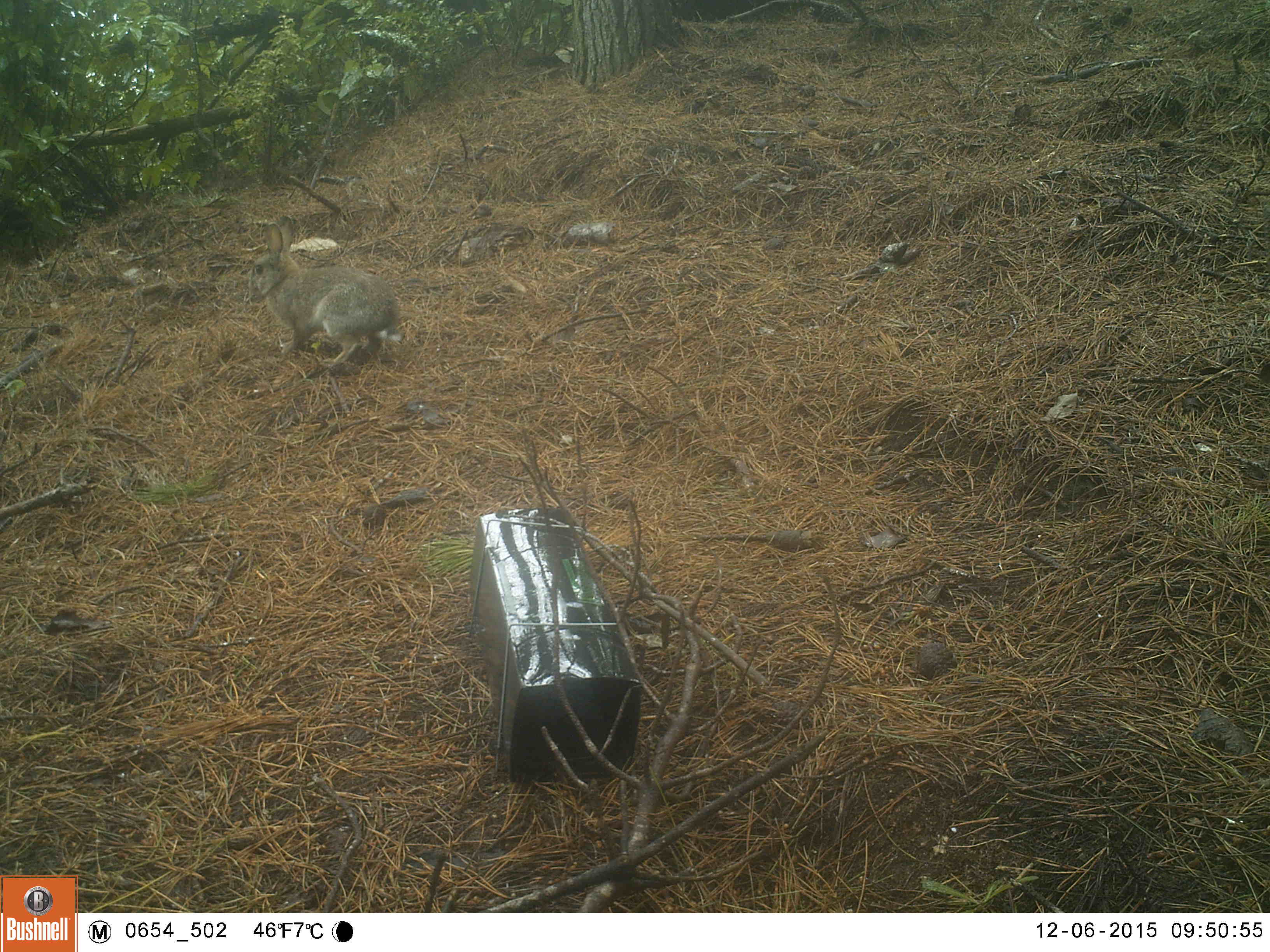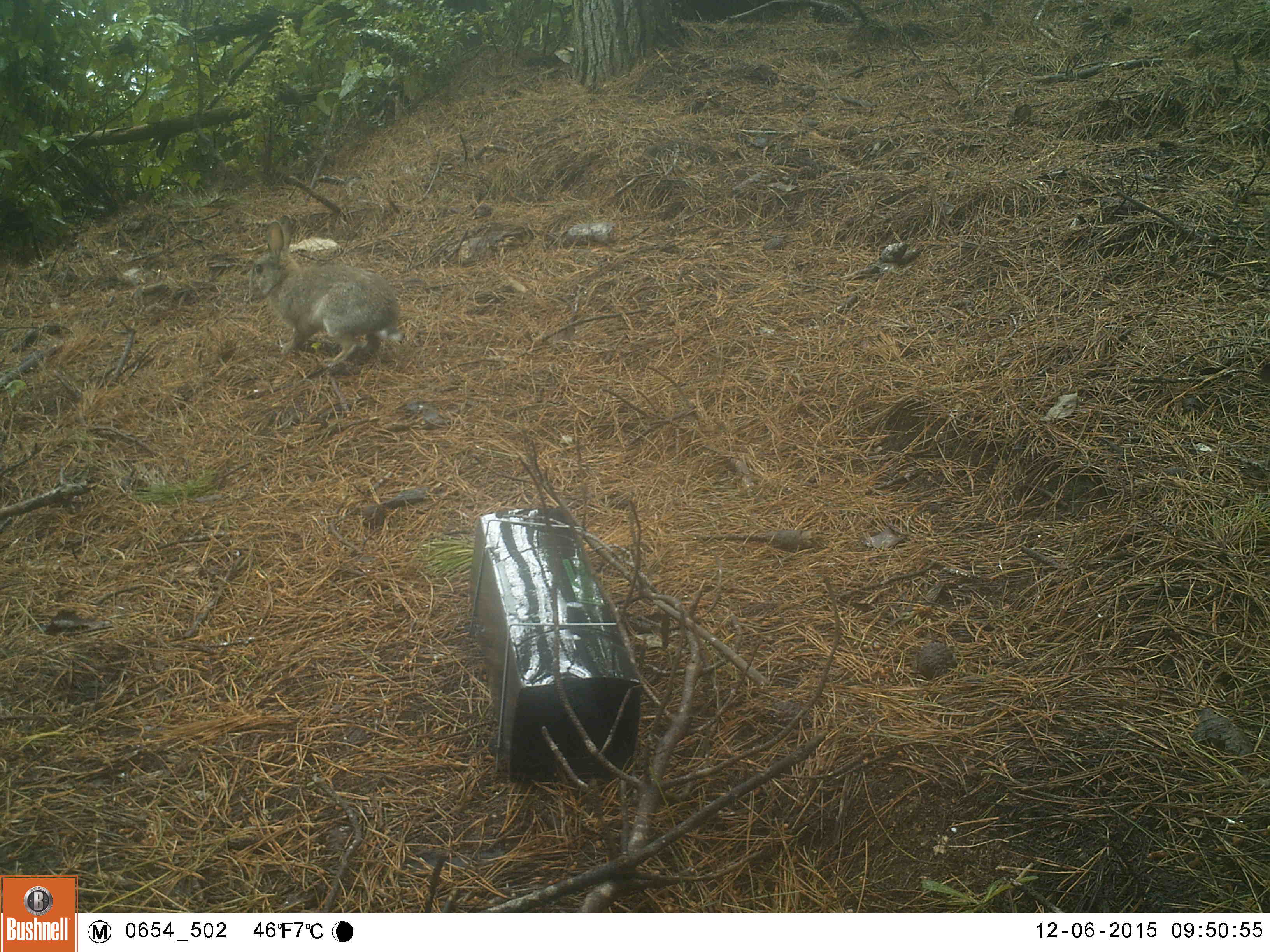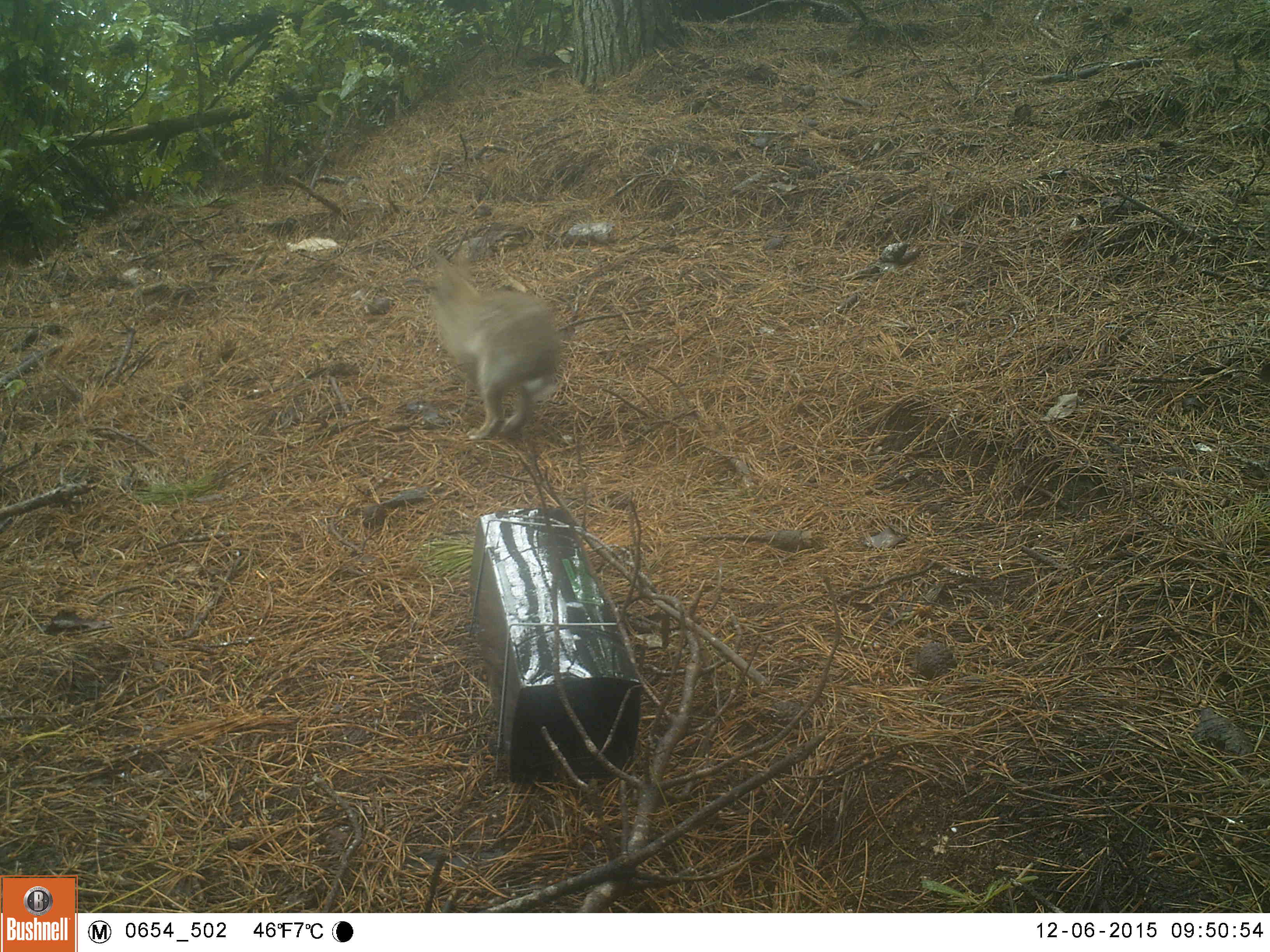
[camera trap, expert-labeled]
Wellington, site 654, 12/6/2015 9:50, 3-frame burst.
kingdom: Animalia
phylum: Chordata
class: Mammalia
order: Lagomorpha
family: Leporidae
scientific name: Leporidae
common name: rabbit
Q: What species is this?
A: Rabbit (Leporidae).